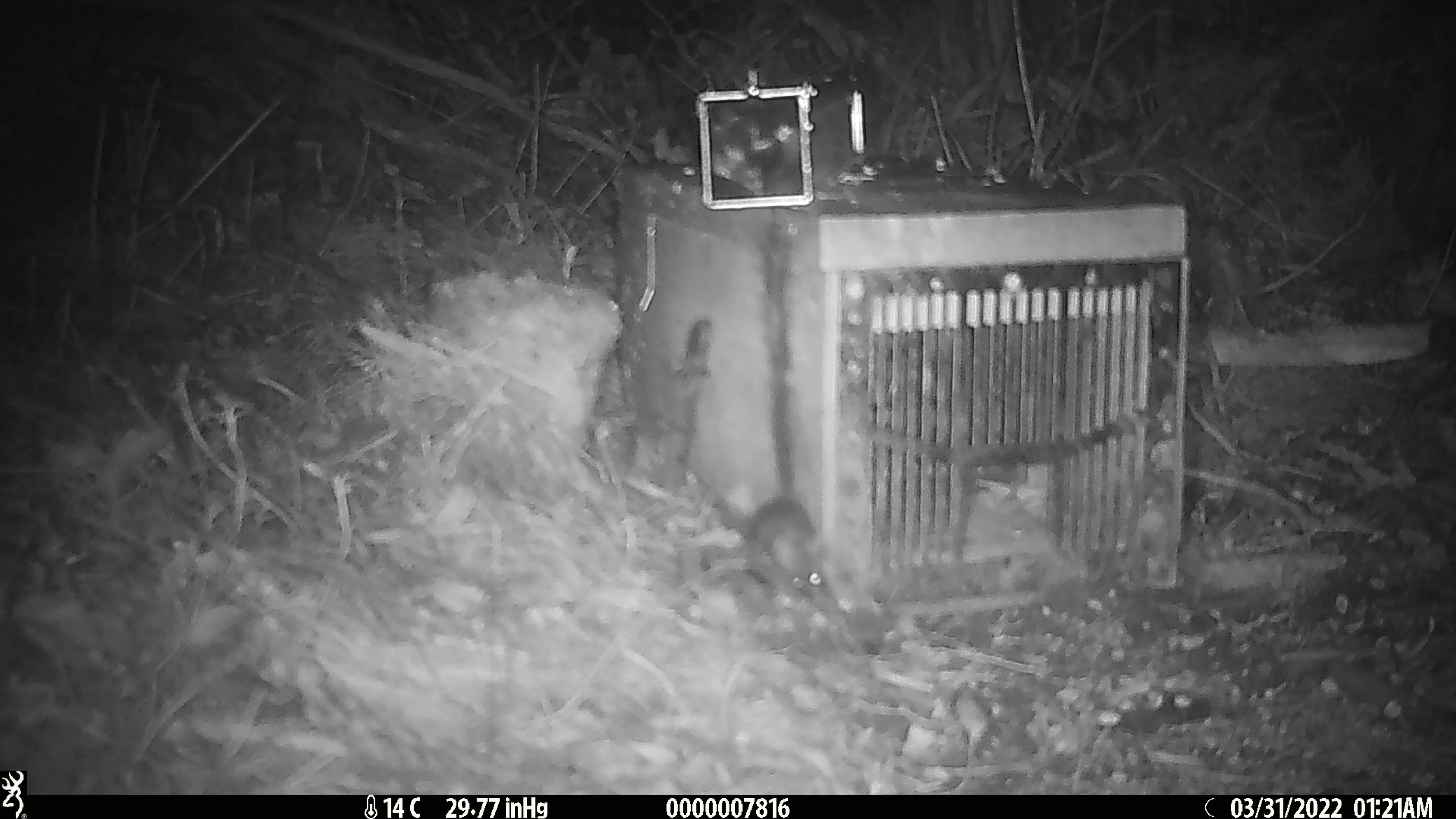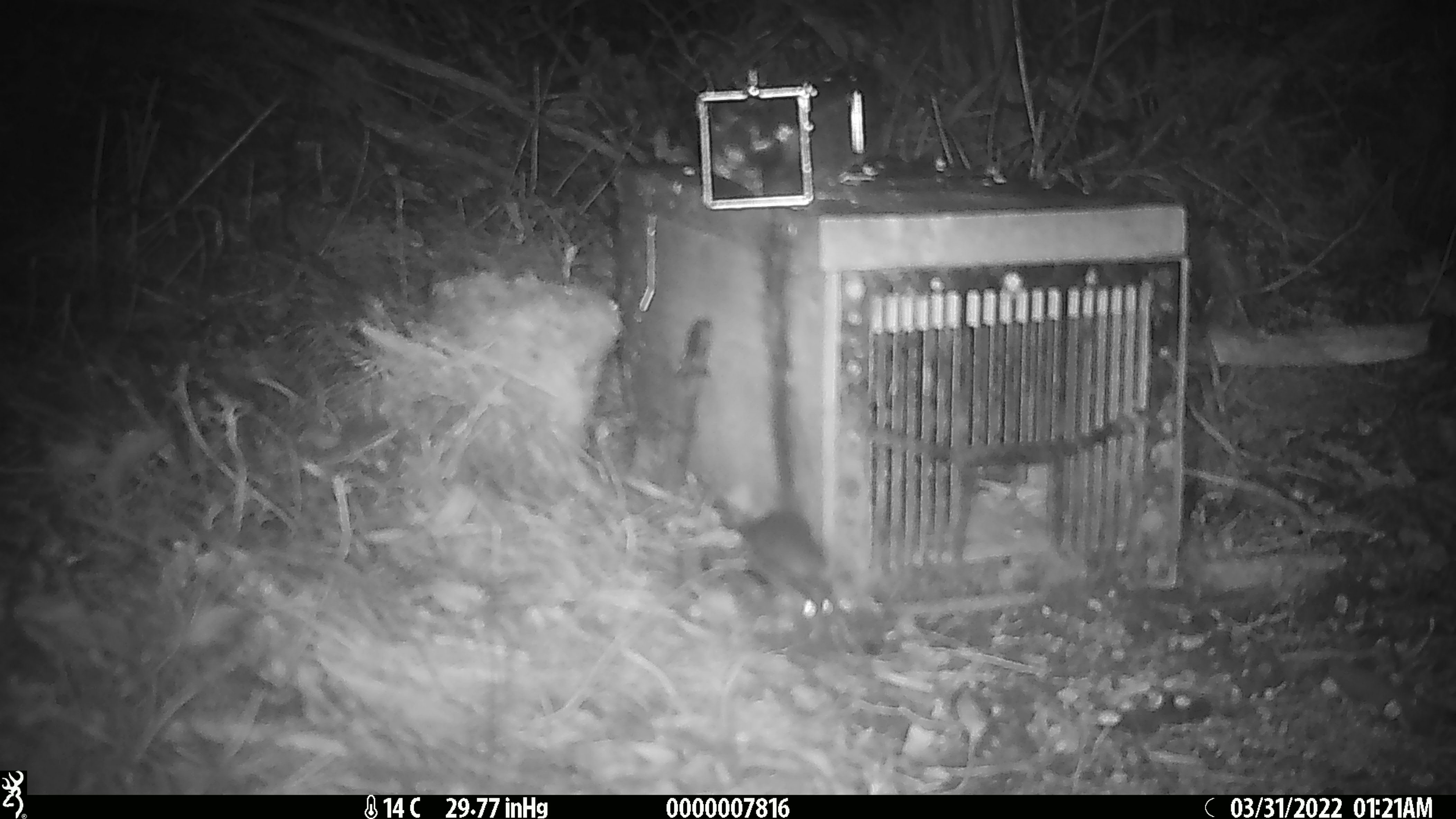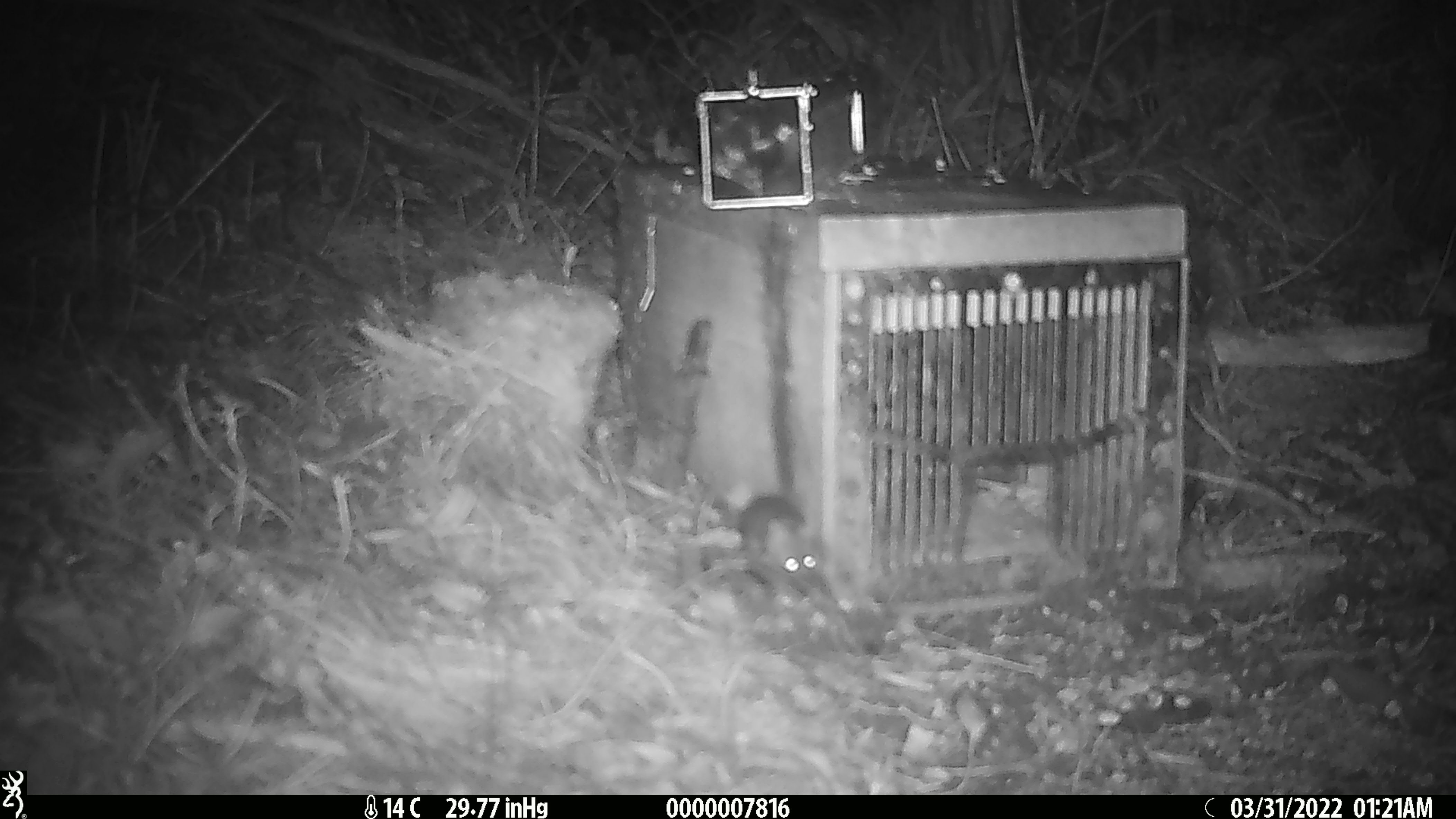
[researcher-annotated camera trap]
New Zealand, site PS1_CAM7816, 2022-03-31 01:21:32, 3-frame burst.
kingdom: Animalia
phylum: Chordata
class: Mammalia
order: Rodentia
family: Muridae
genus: Mus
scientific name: Mus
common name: mouse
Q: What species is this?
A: Mouse (Mus).